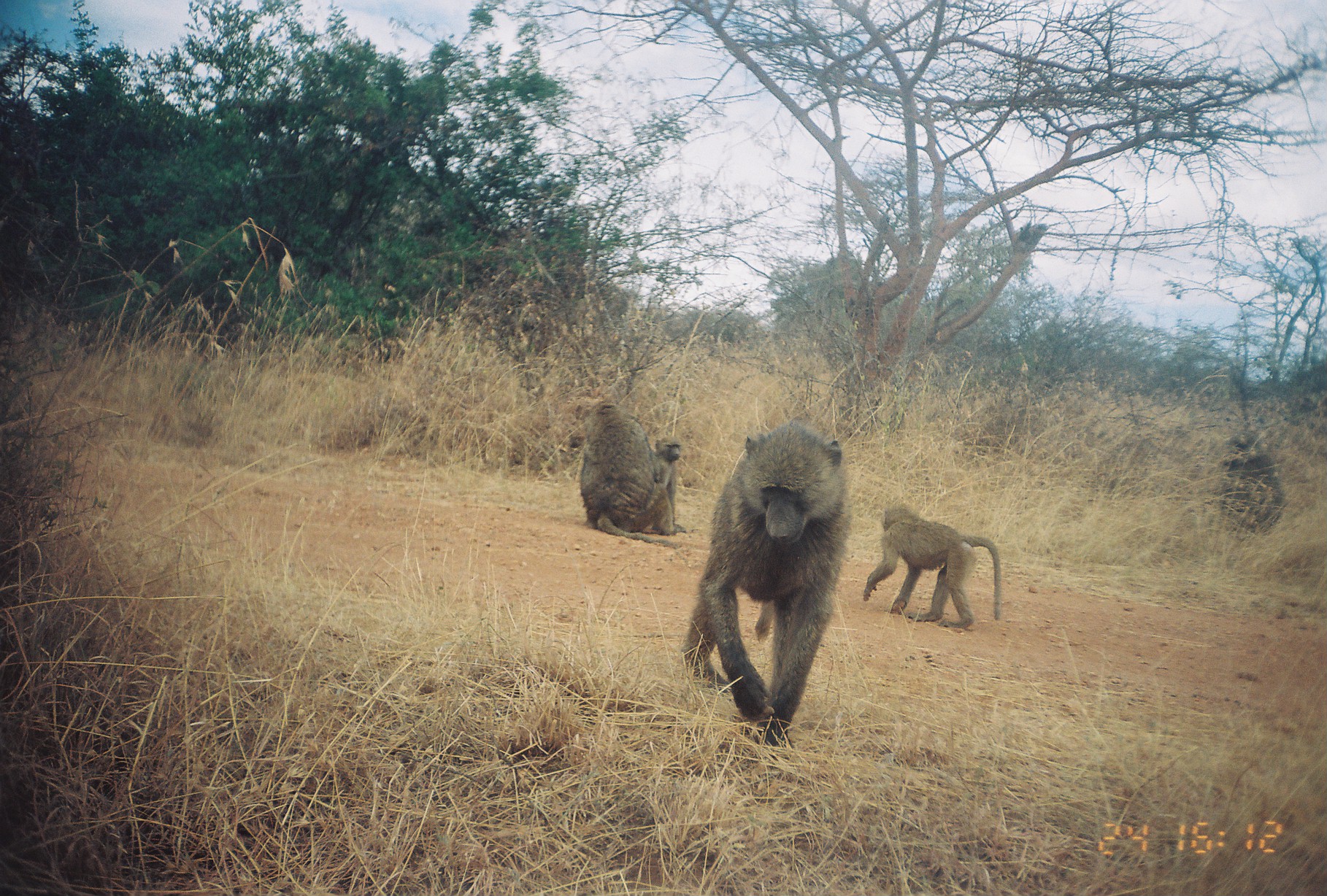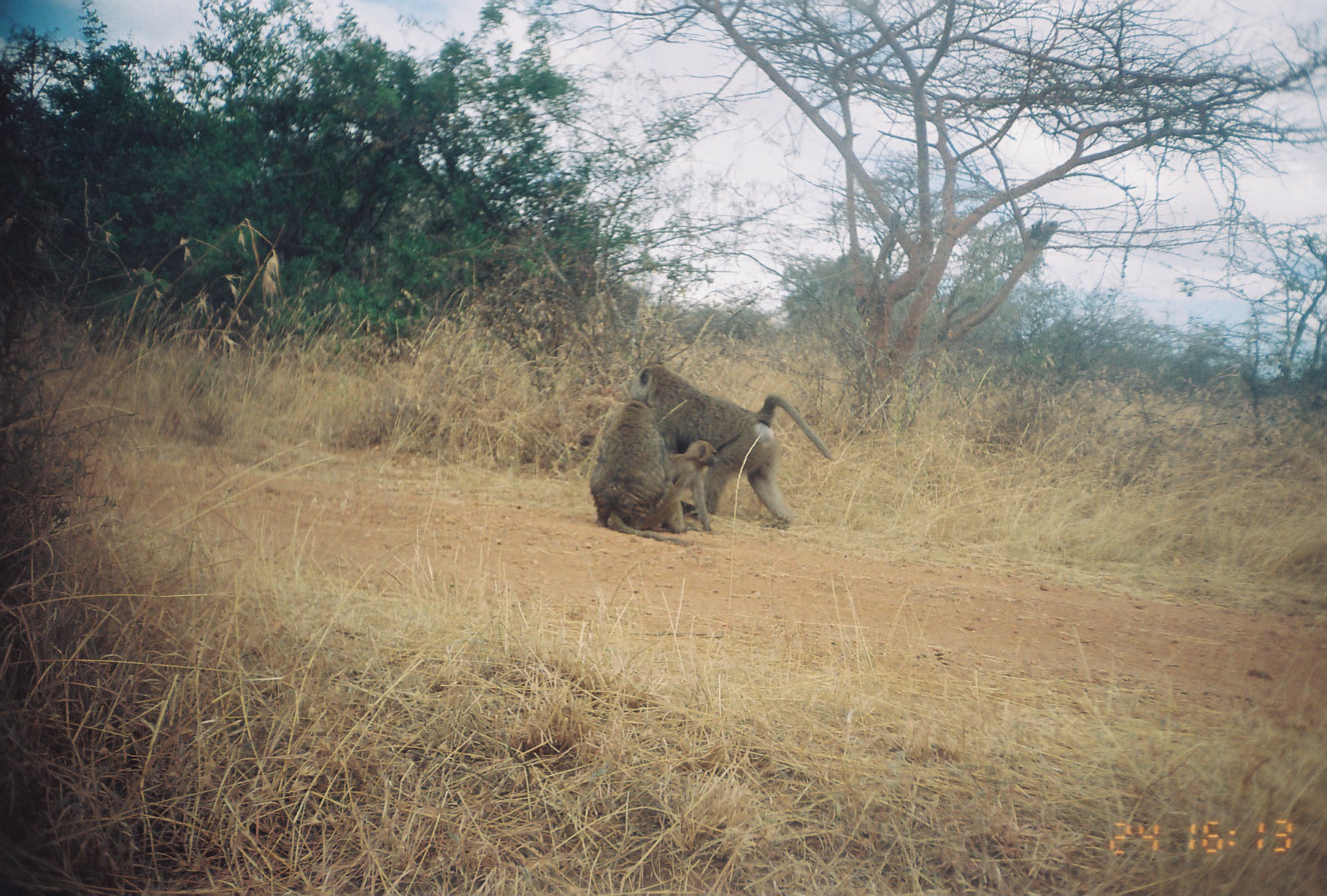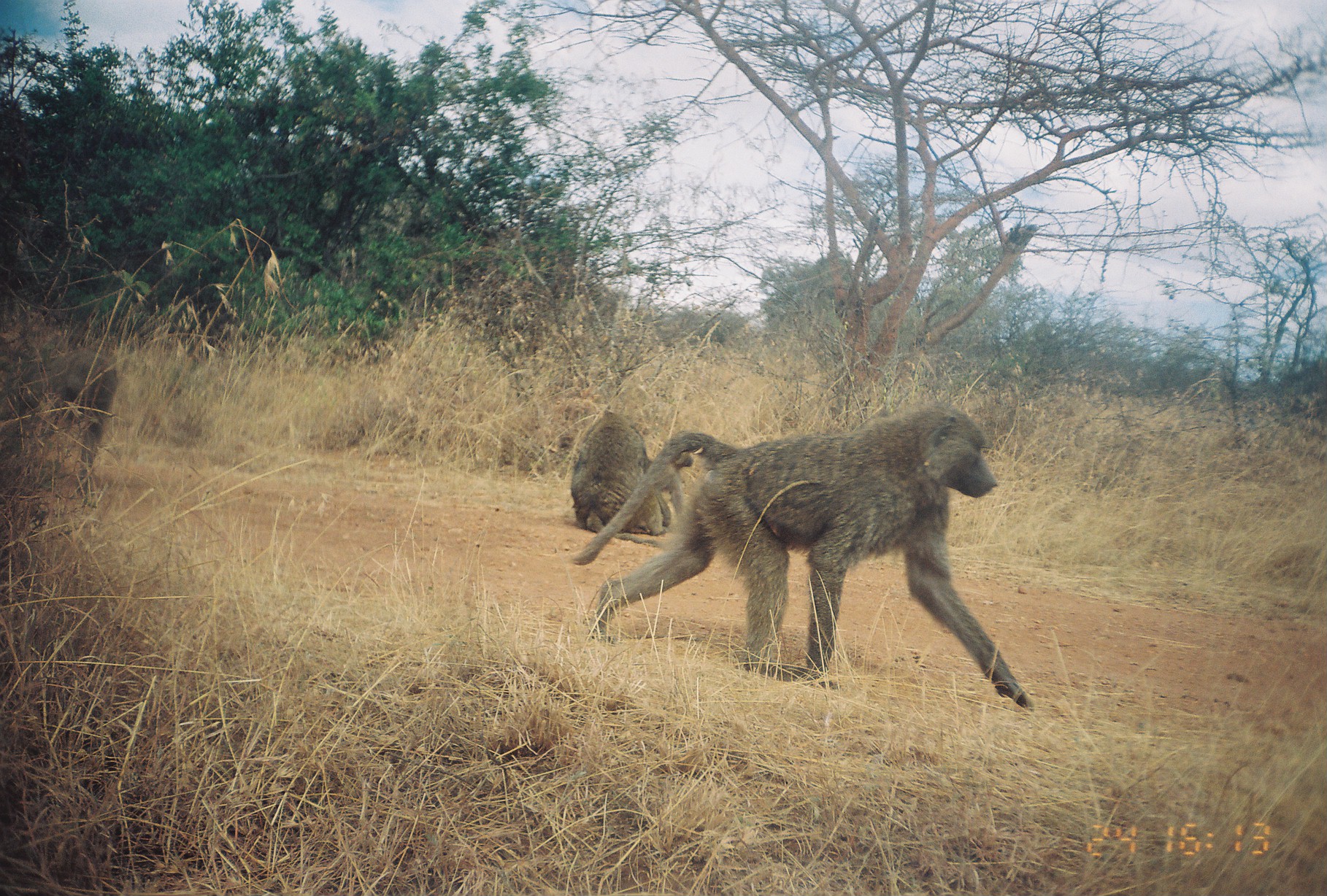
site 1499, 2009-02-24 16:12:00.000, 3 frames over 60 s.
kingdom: Animalia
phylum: Chordata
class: Mammalia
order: Primates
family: Cercopithecidae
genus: Papio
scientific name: Papio anubis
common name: olive baboon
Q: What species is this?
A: Papio anubis (olive baboon).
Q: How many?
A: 4.